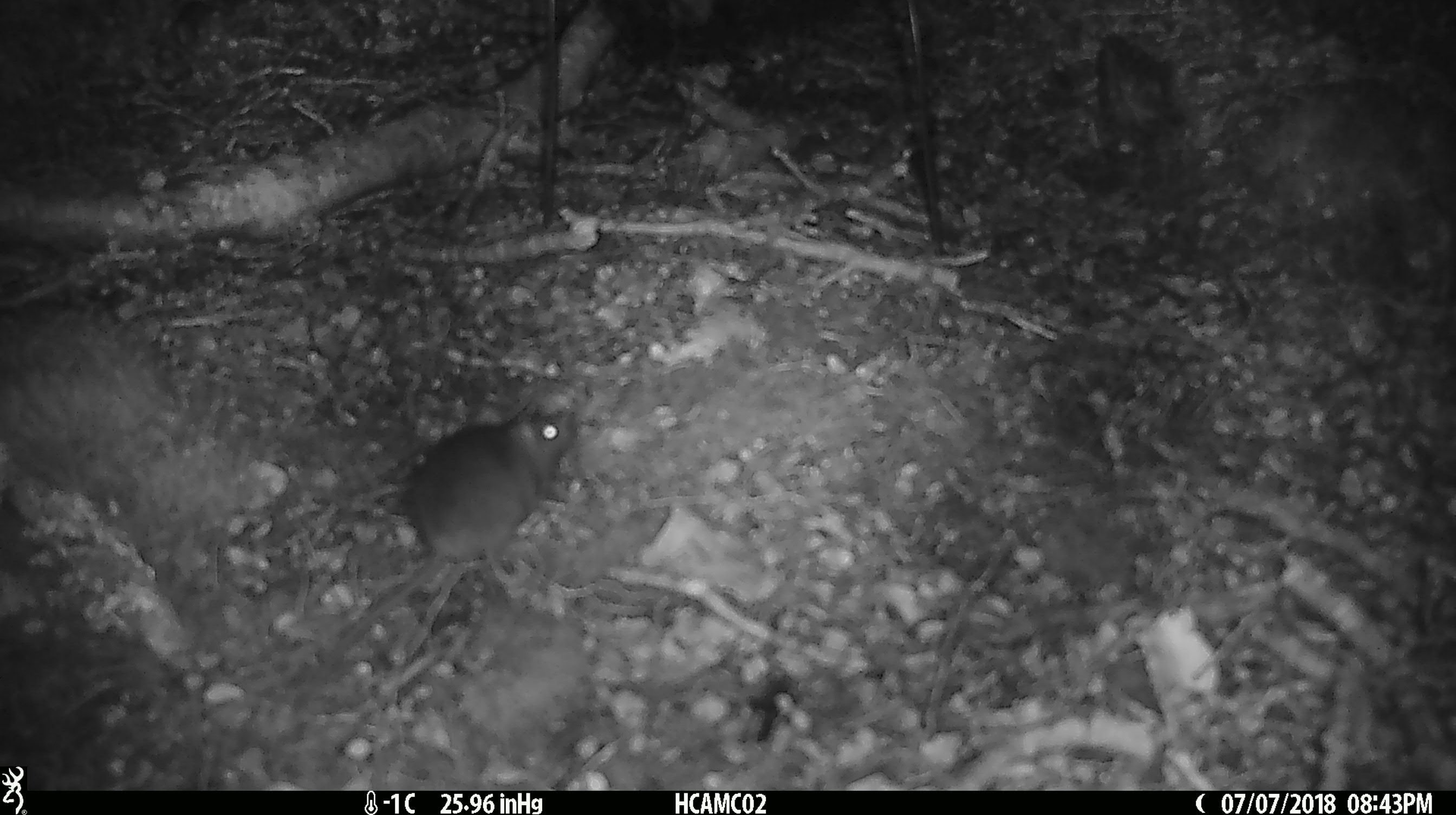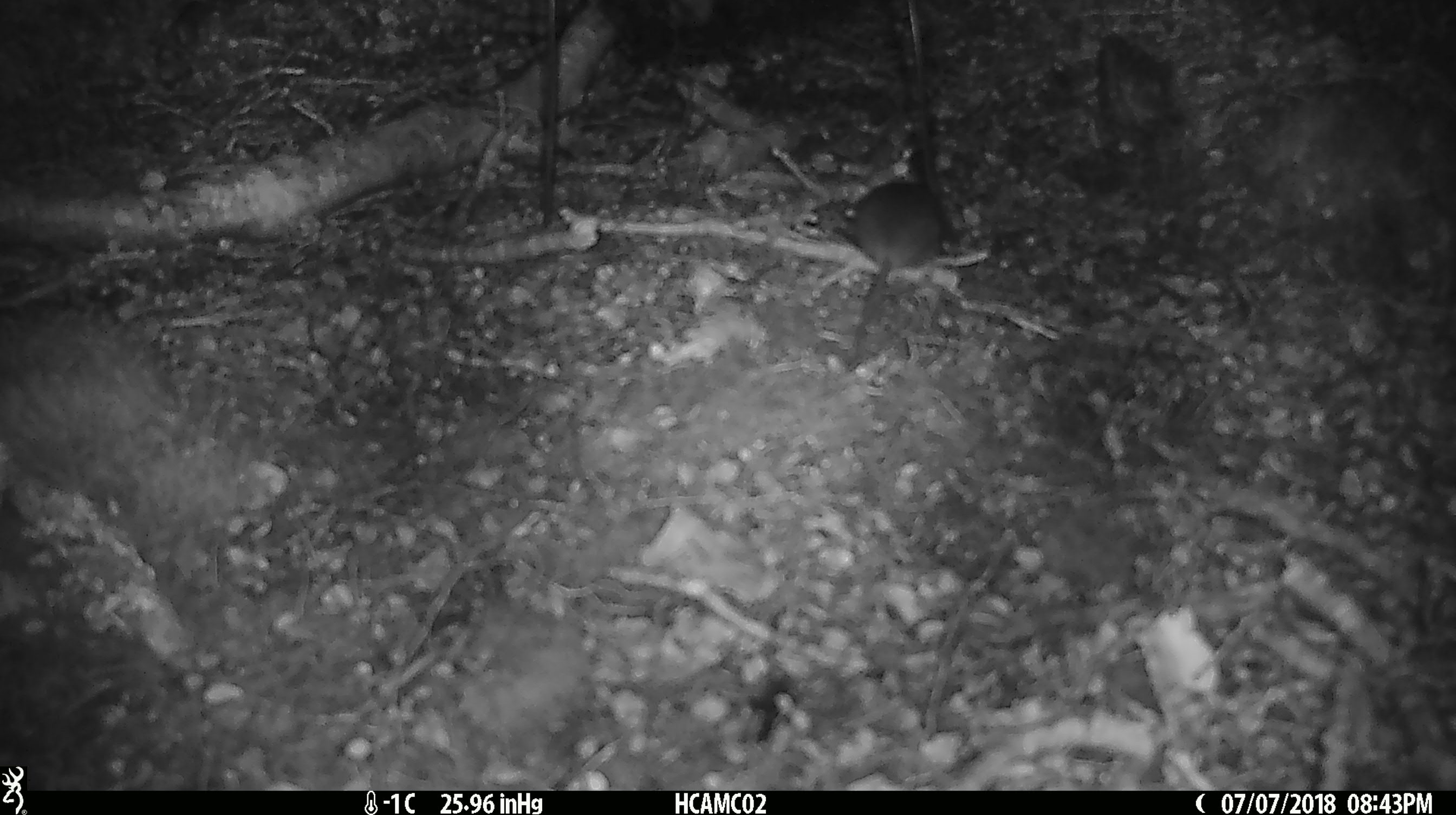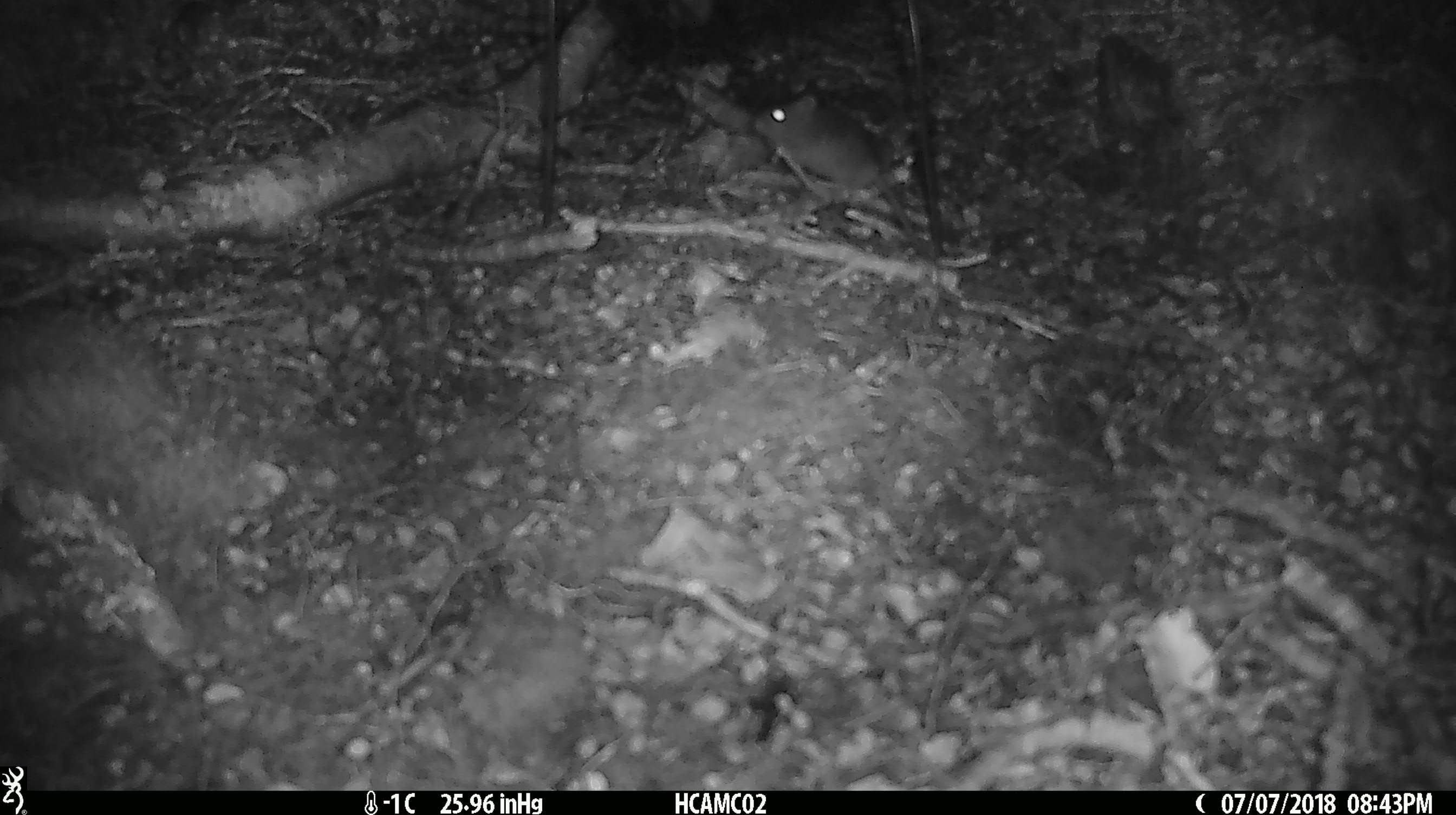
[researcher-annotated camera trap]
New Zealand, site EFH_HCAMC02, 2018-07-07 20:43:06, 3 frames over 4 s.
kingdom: Animalia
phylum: Chordata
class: Mammalia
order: Rodentia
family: Muridae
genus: Mus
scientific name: Mus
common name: mouse